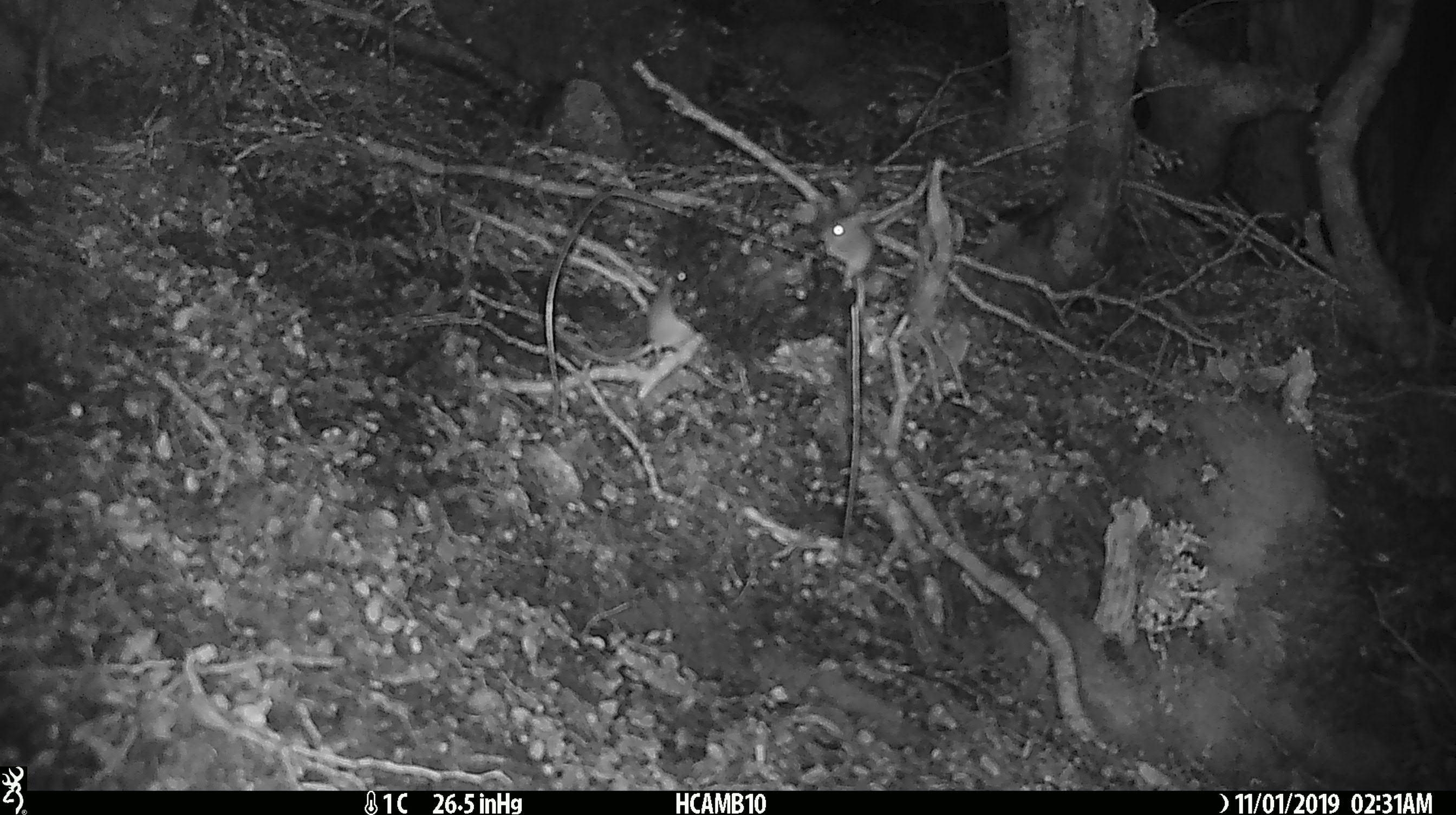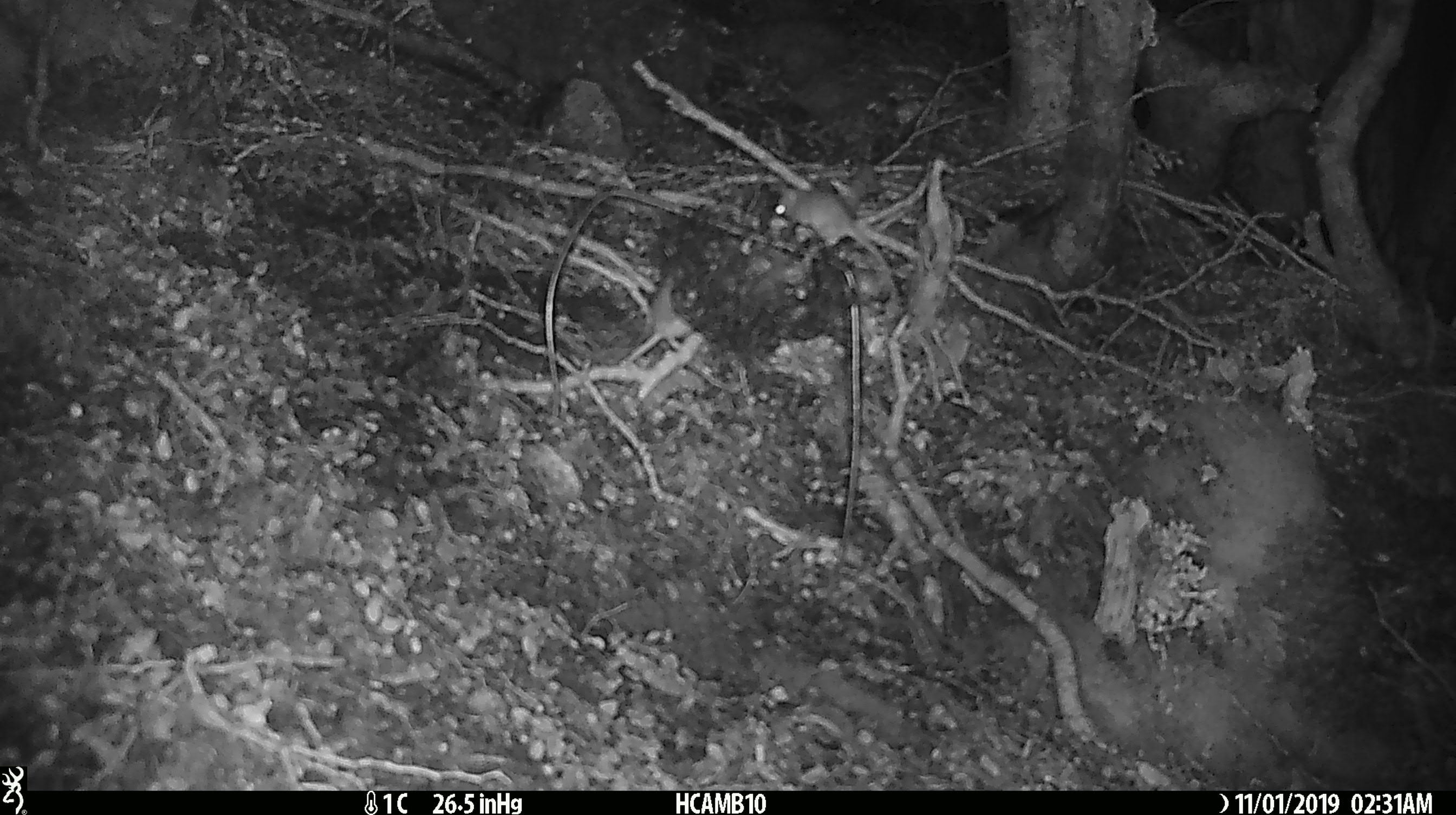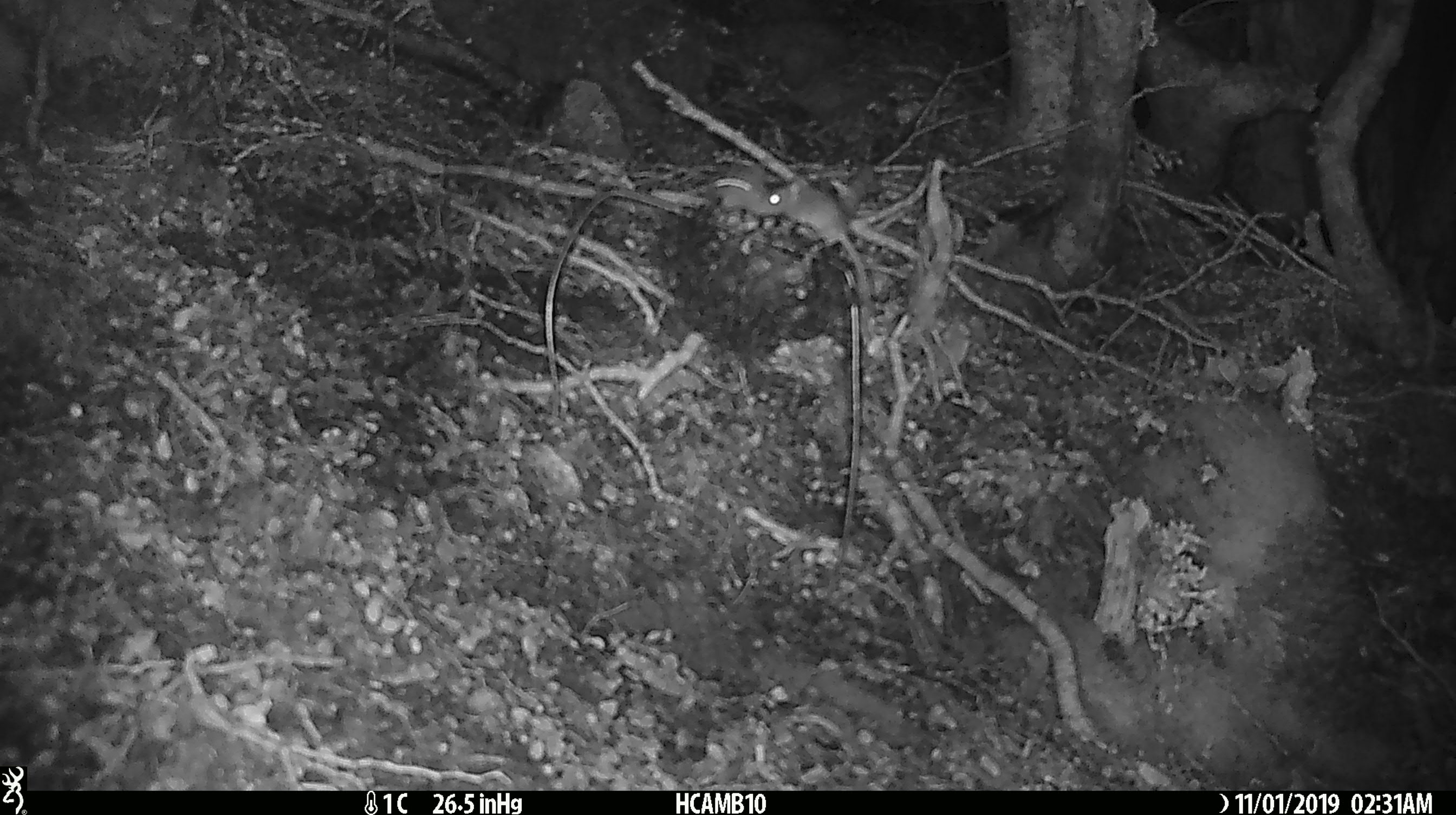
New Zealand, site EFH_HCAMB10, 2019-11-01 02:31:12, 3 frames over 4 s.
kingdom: Animalia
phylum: Chordata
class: Mammalia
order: Rodentia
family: Muridae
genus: Mus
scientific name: Mus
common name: mouse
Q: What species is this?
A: Mouse (Mus).